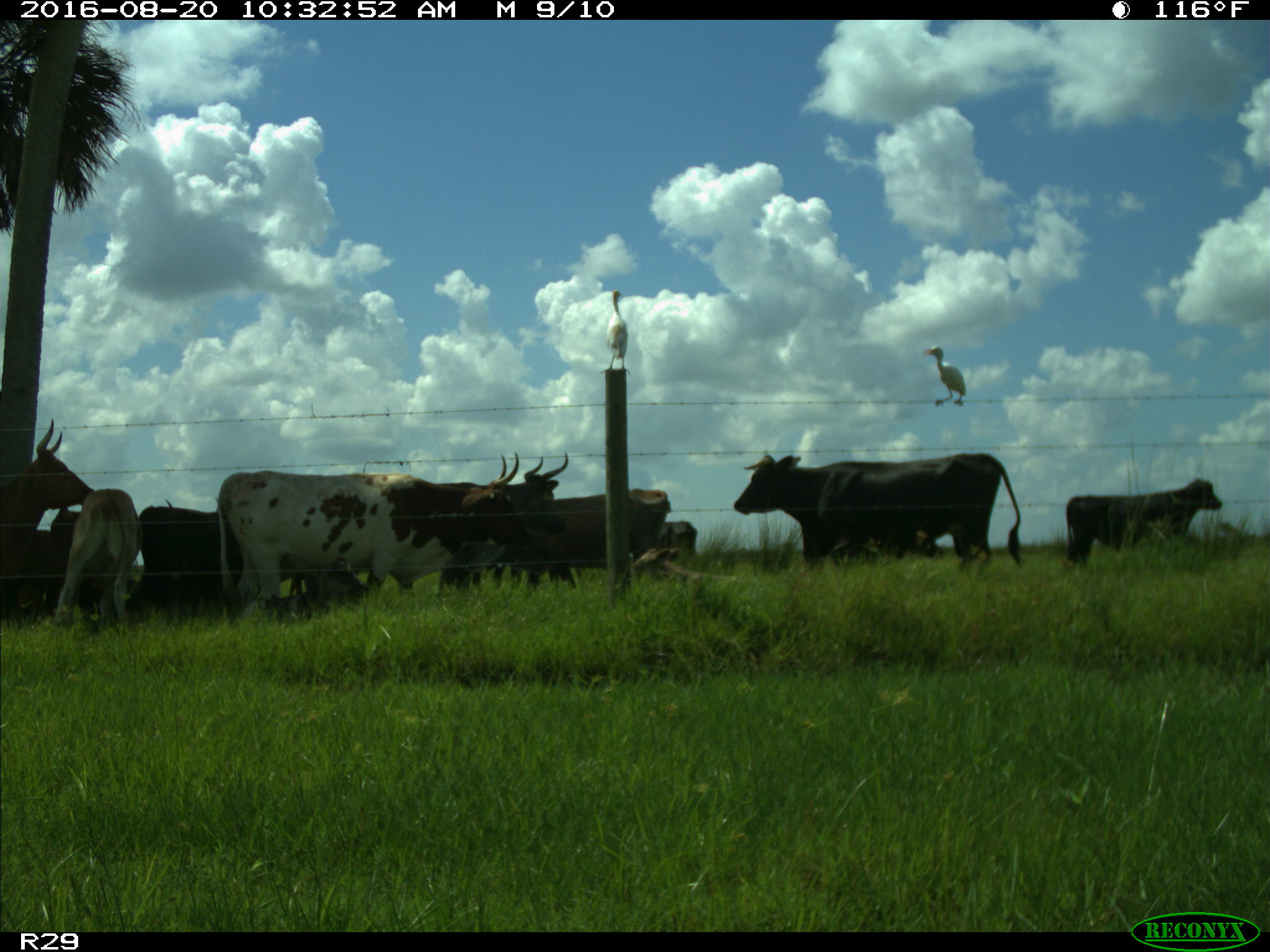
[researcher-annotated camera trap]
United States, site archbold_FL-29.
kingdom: Animalia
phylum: Chordata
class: Mammalia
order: Artiodactyla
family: Bovidae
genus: Bos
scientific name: Bos taurus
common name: domestic cow